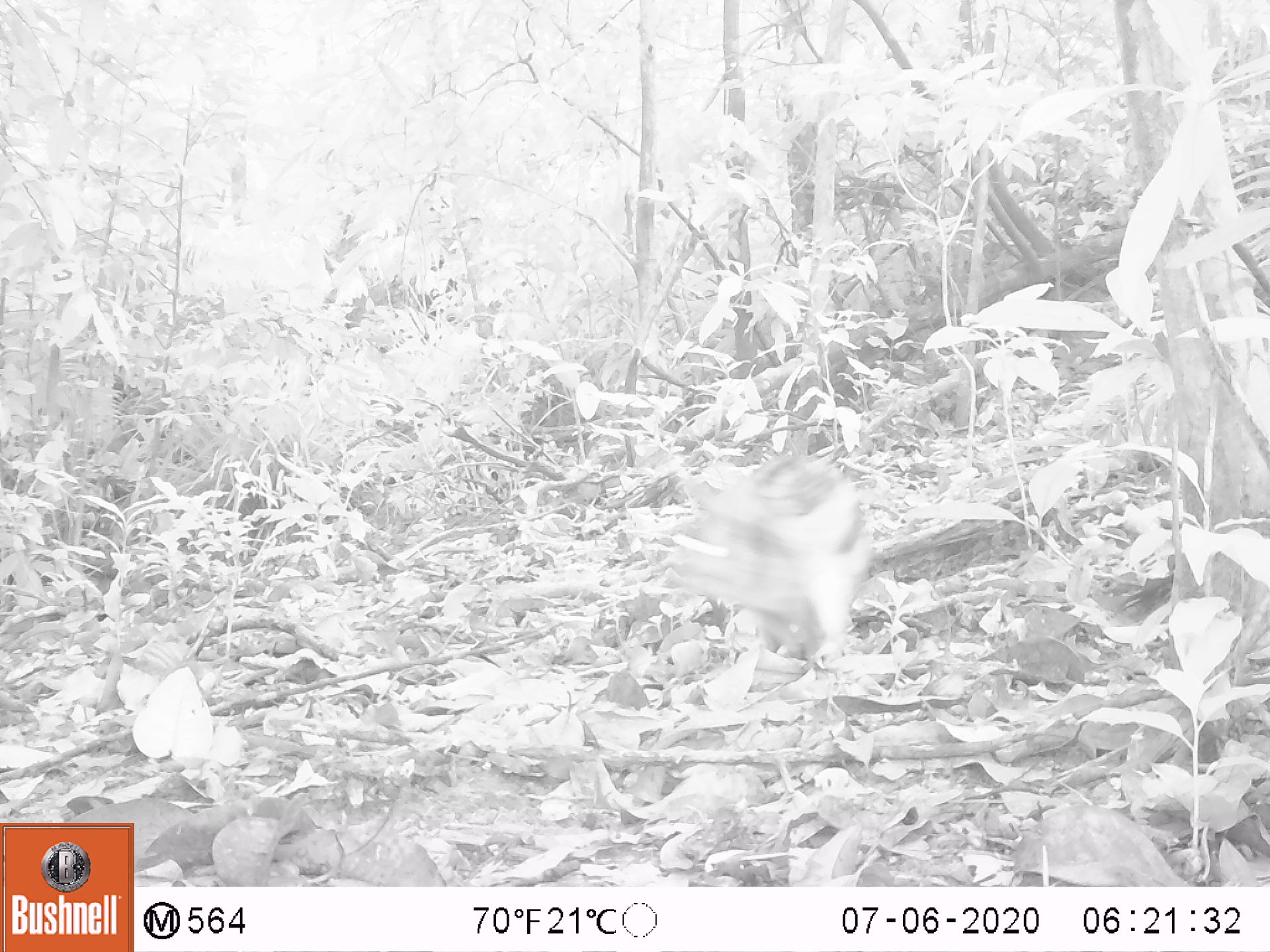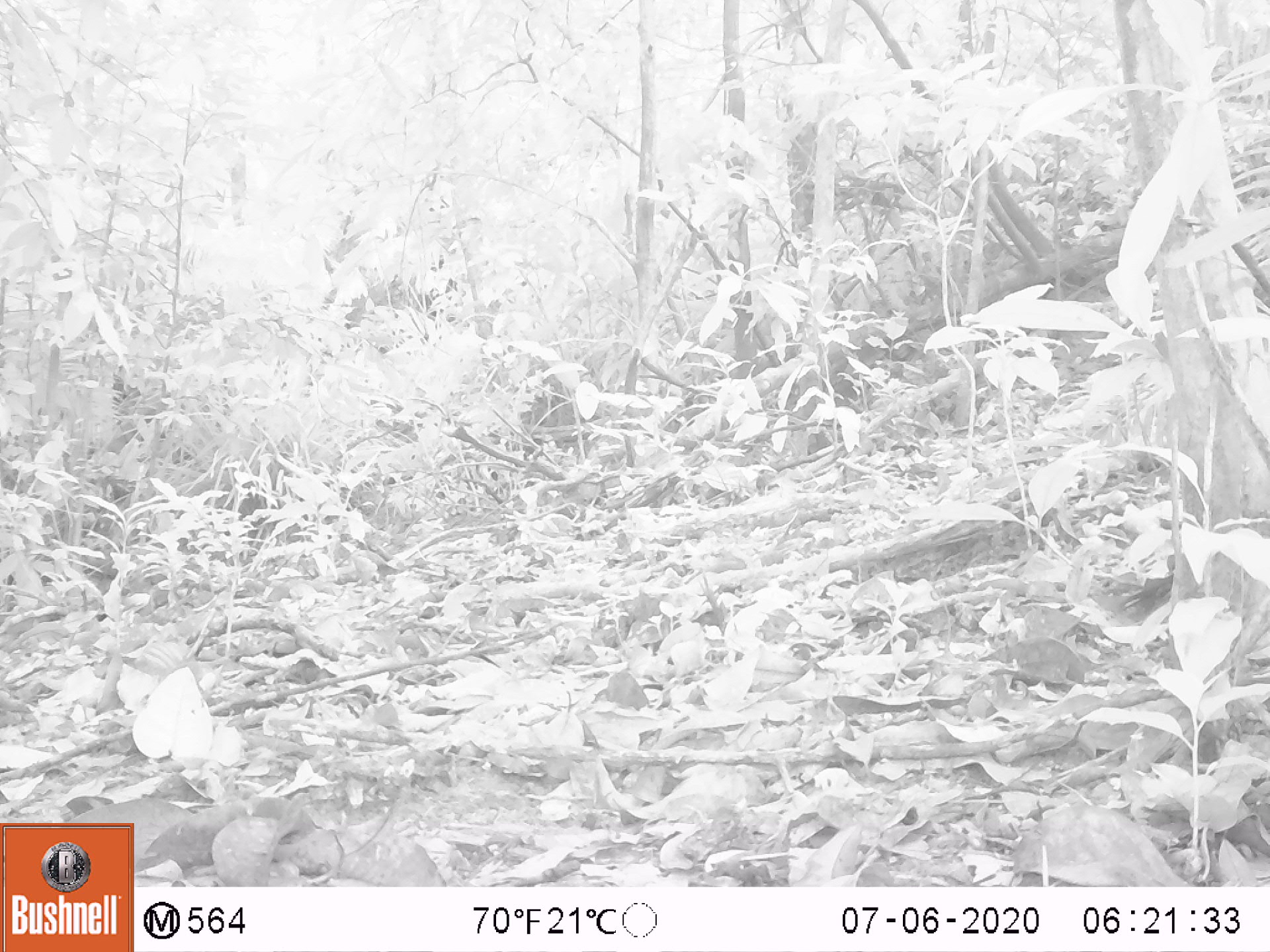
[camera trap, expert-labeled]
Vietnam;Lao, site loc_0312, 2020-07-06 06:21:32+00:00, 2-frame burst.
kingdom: Animalia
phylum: Chordata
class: Mammalia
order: Lagomorpha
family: Leporidae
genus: Nesolagus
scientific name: Nesolagus timminsi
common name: annamite striped rabbit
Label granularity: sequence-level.